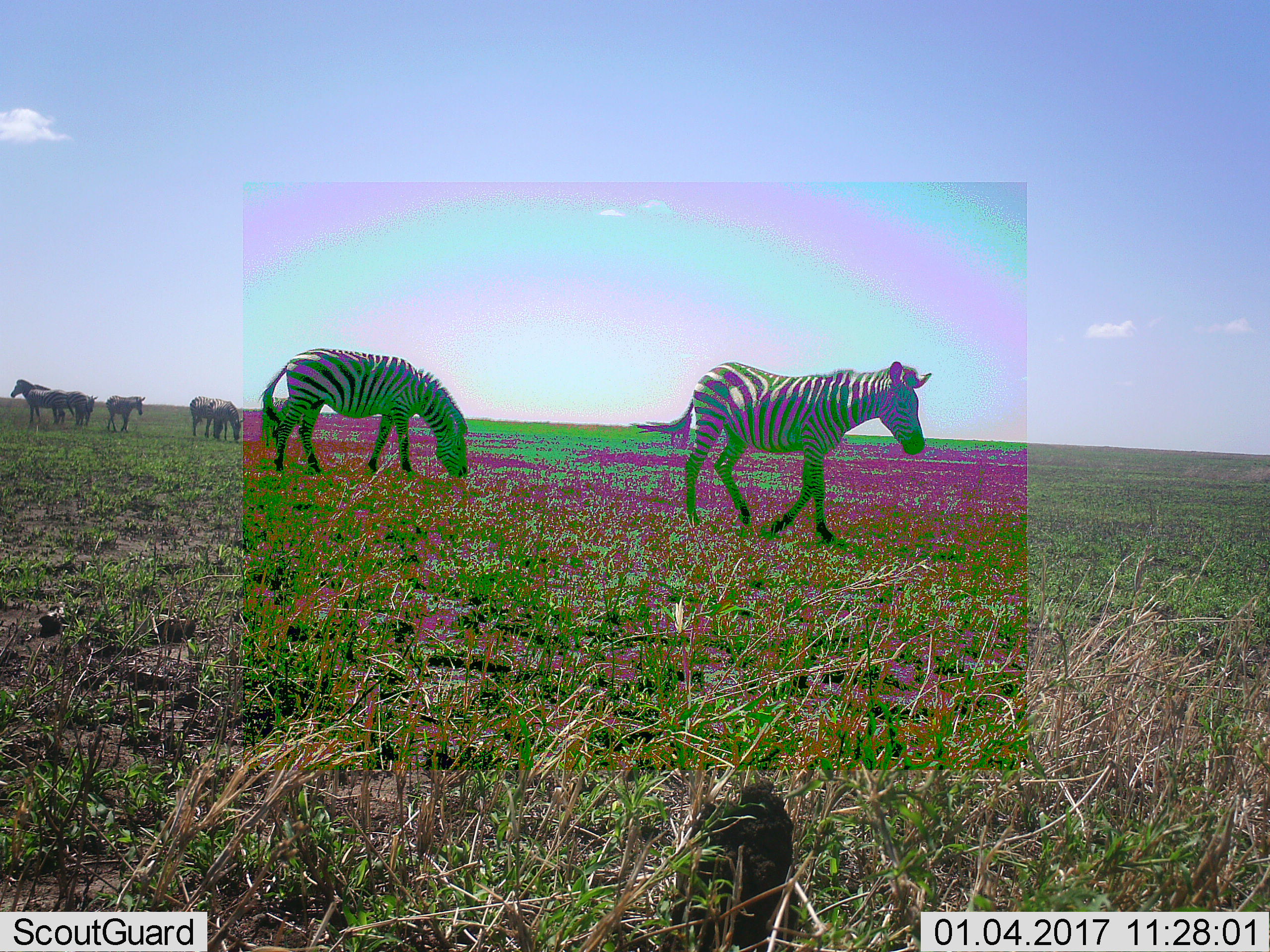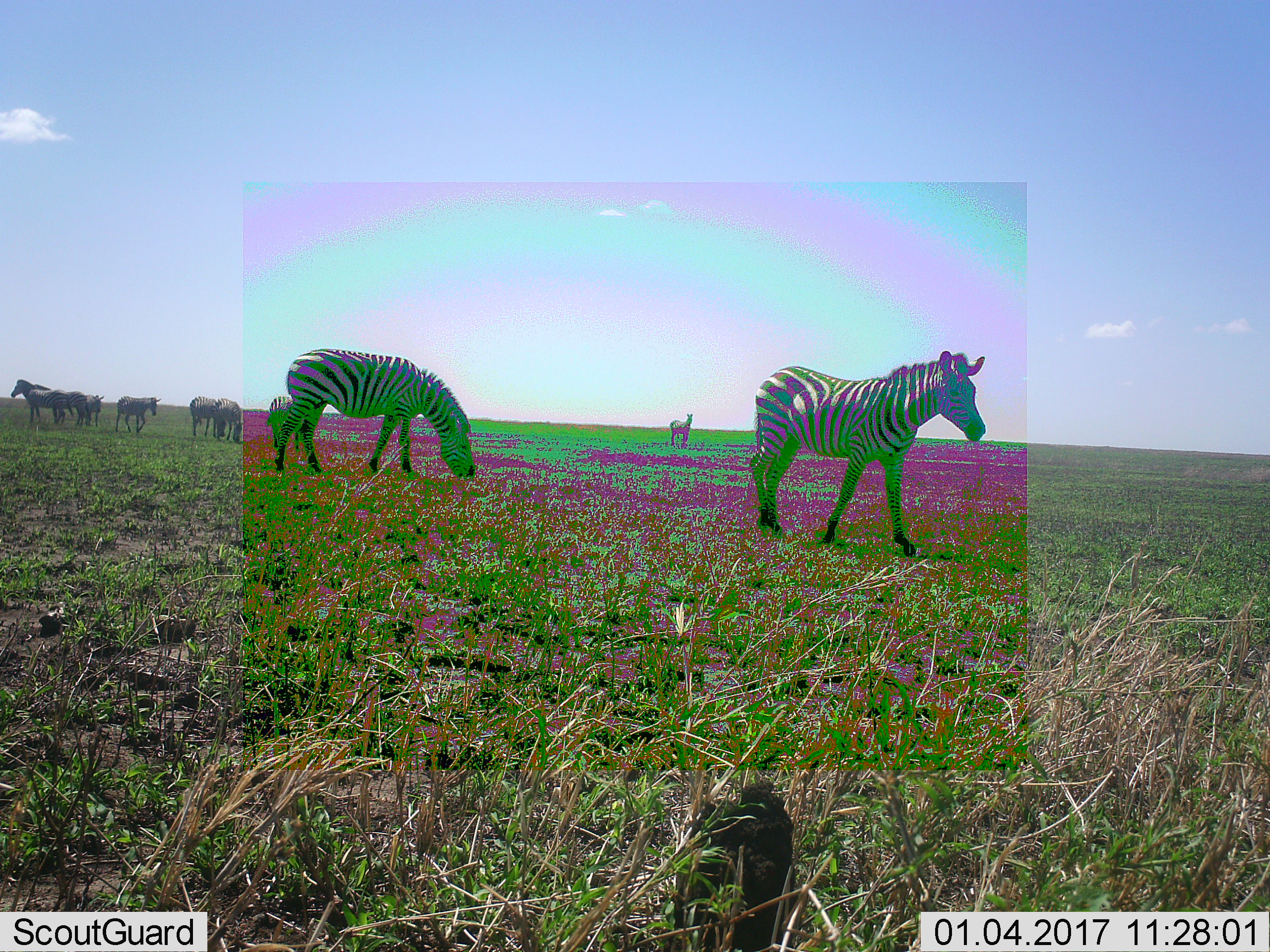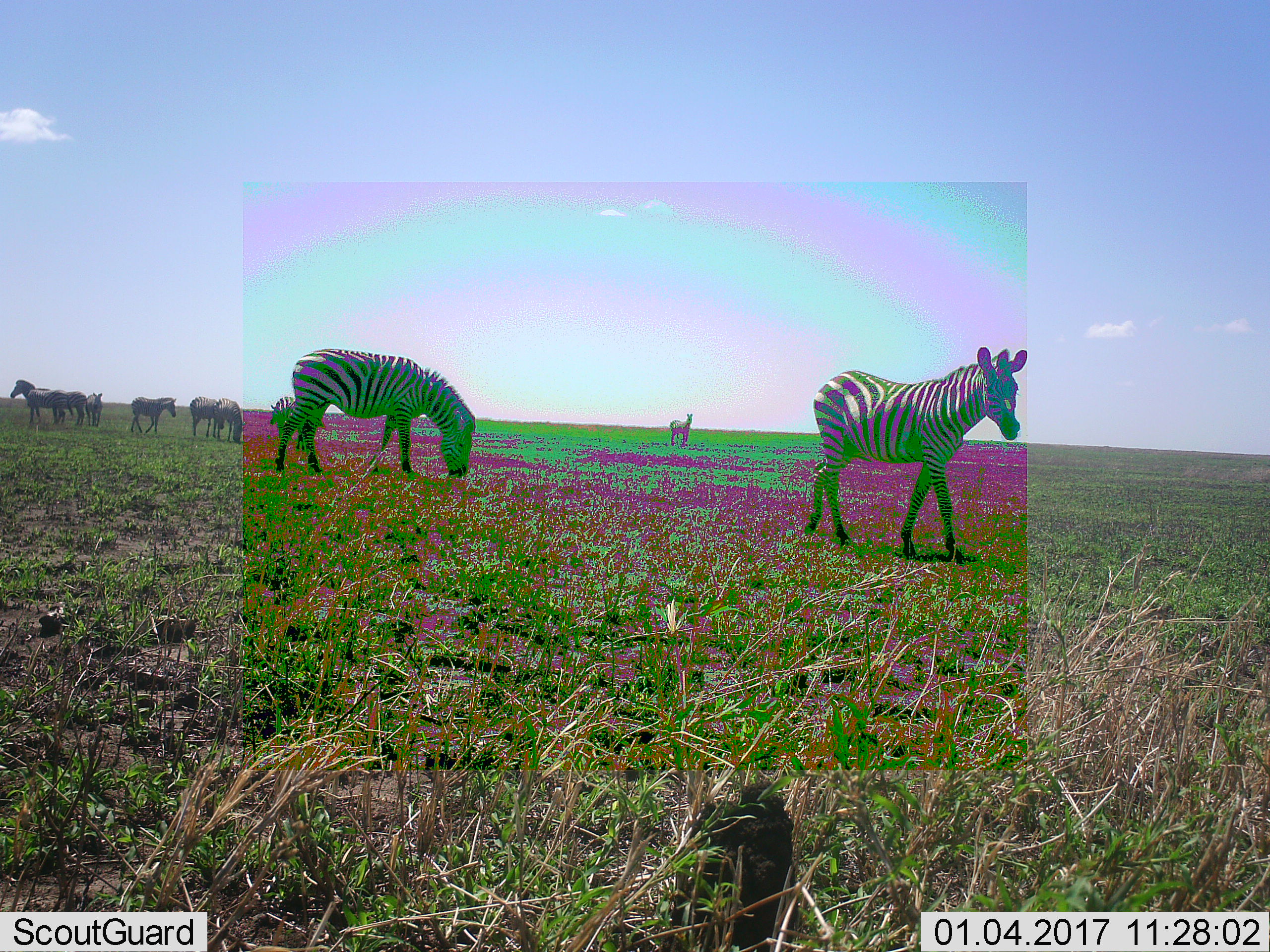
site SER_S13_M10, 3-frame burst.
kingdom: Animalia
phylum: Chordata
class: Mammalia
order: Perissodactyla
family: Equidae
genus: Equus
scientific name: Equus quagga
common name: plains zebra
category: zebraplains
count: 8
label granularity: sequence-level